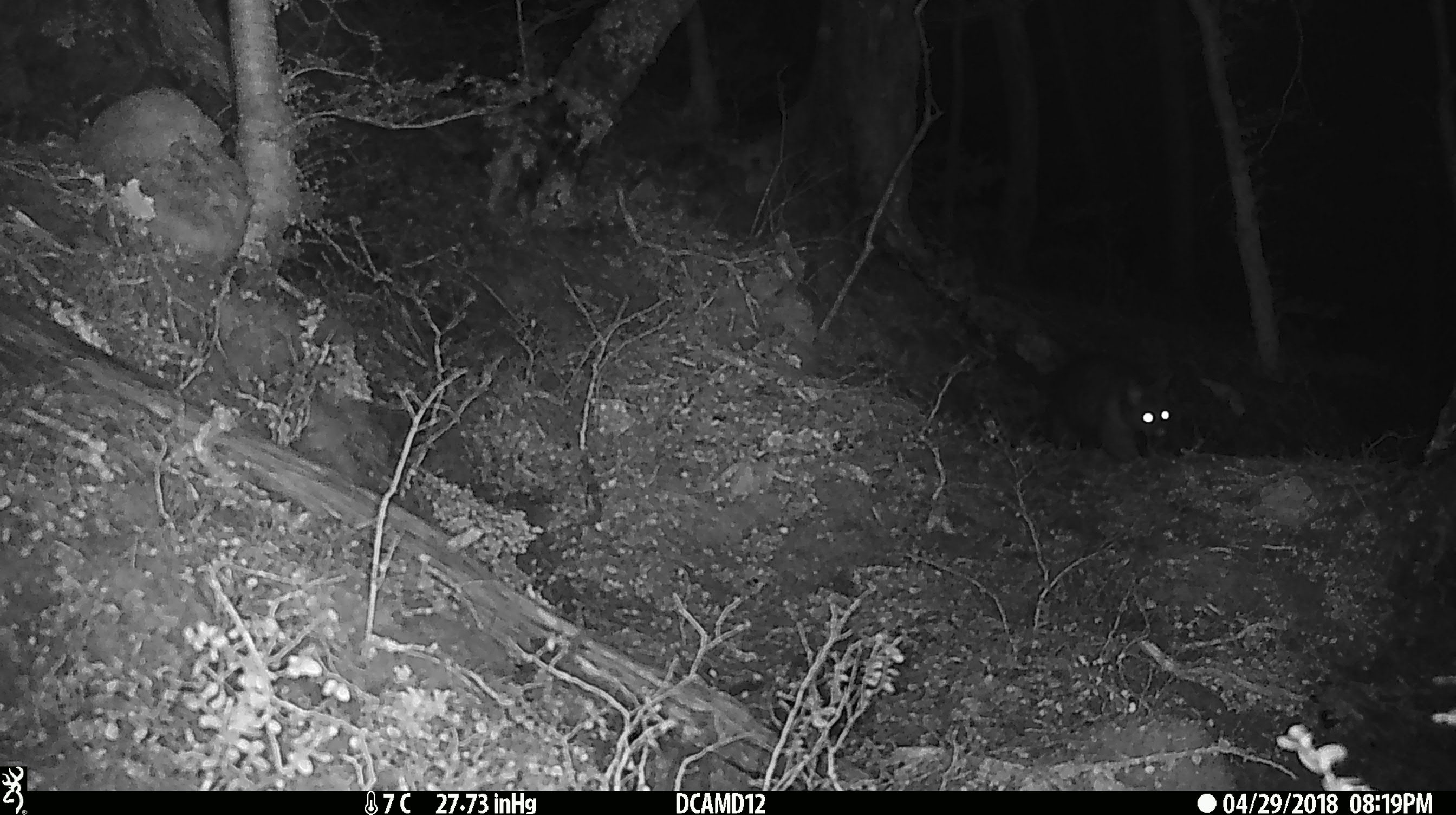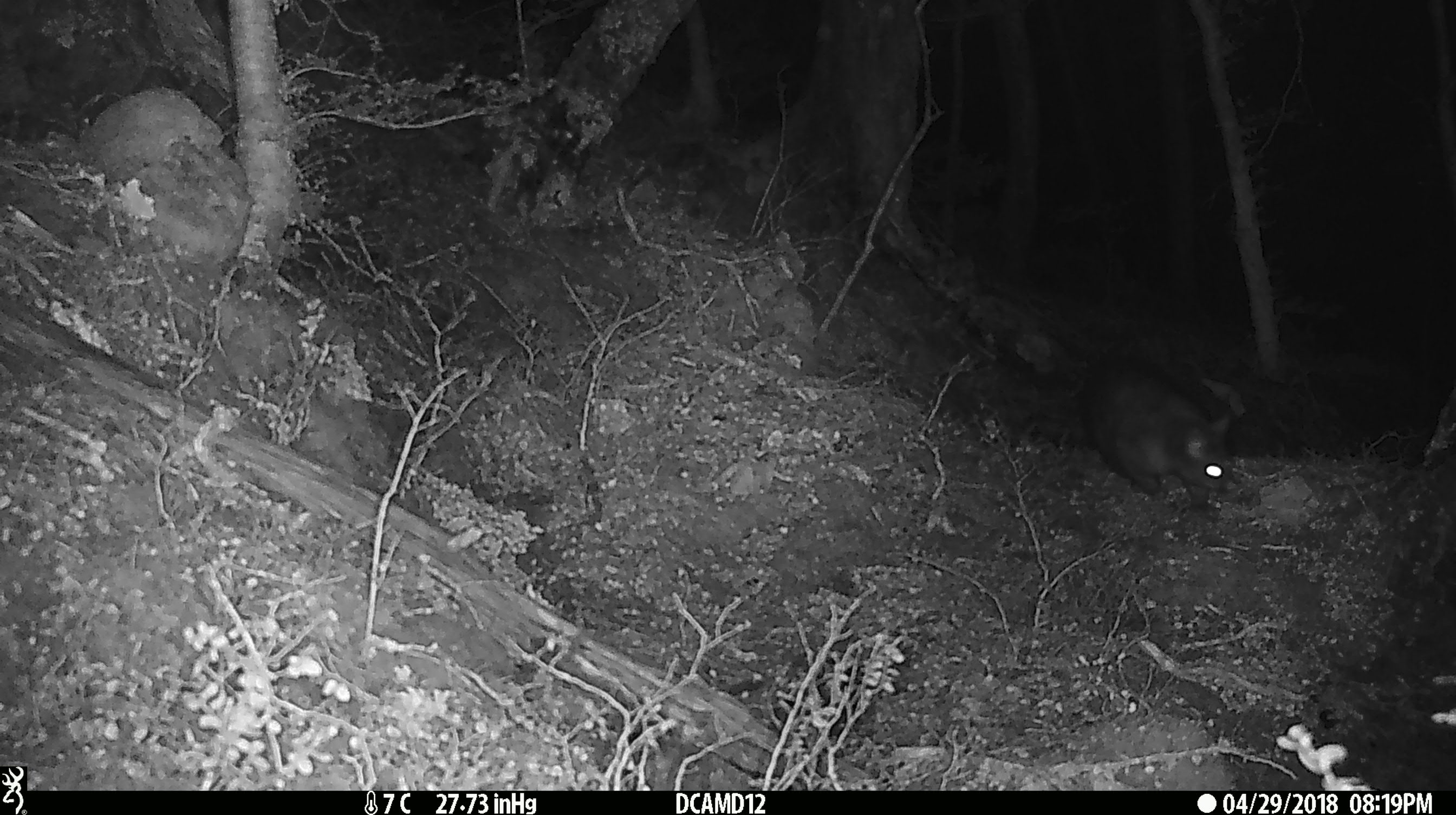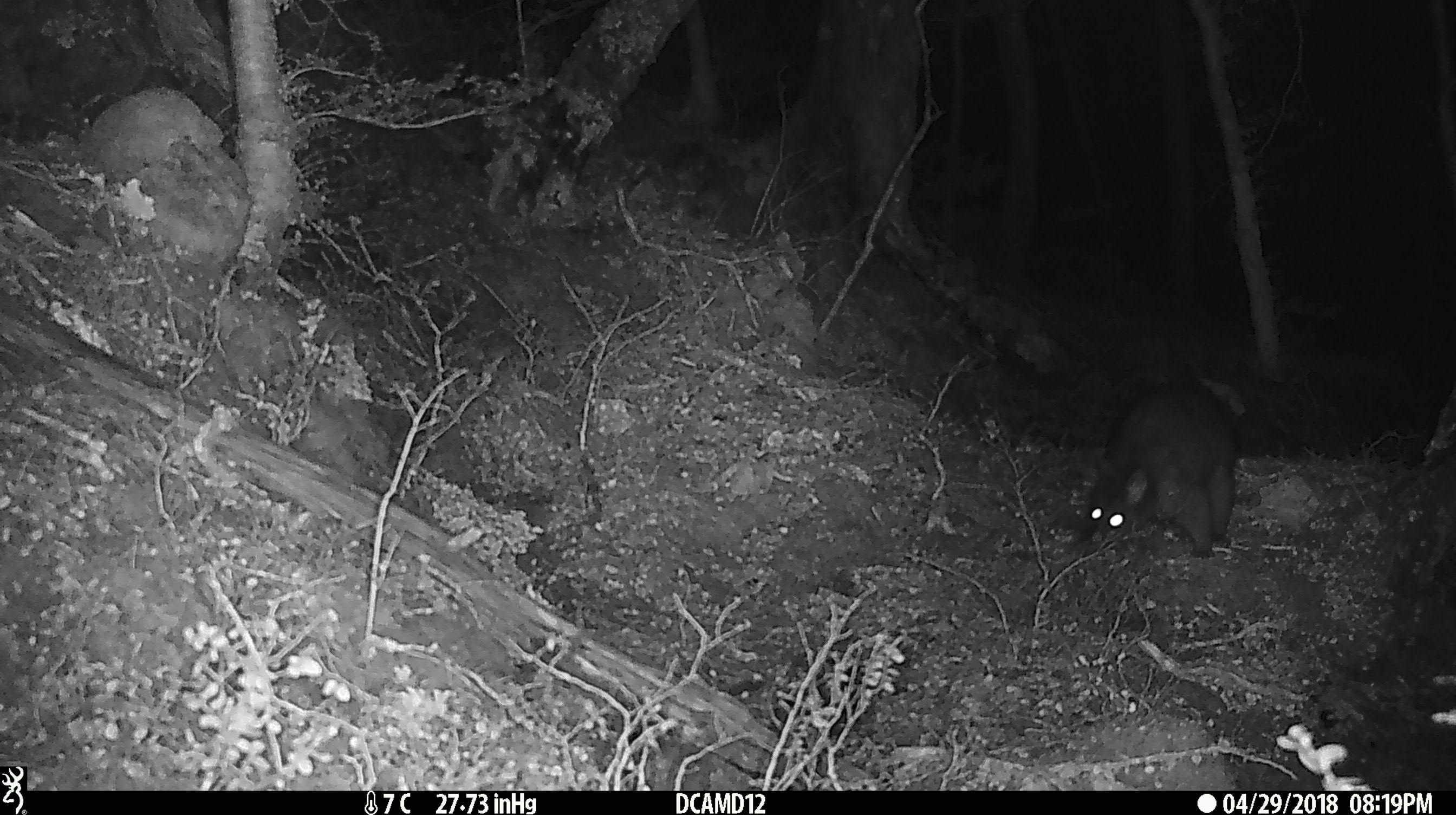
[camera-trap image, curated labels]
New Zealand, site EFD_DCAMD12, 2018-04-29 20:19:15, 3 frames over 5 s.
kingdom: Animalia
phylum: Chordata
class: Mammalia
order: Diprotodontia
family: Phalangeridae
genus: Trichosurus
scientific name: Trichosurus vulpecula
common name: common brushtail possum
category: possum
Possum (common brushtail possum) (Trichosurus vulpecula).